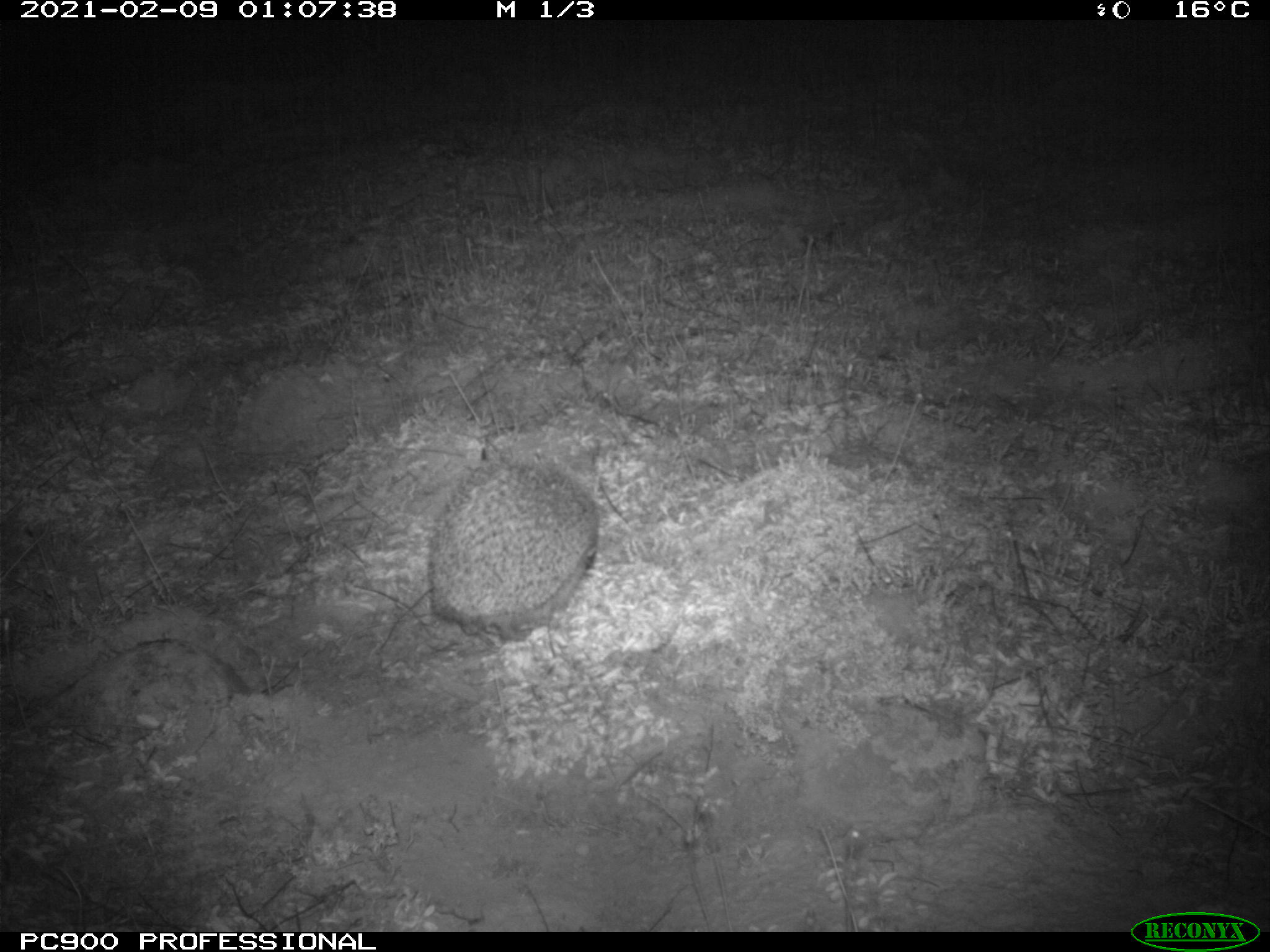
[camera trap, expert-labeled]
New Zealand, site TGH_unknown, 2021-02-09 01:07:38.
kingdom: Animalia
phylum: Chordata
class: Mammalia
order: Eulipotyphla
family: Erinaceidae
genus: Erinaceus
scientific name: Erinaceus europaeus europaeus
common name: european hedgehog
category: hedgehog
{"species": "hedgehog (european hedgehog) (Erinaceus europaeus europaeus)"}